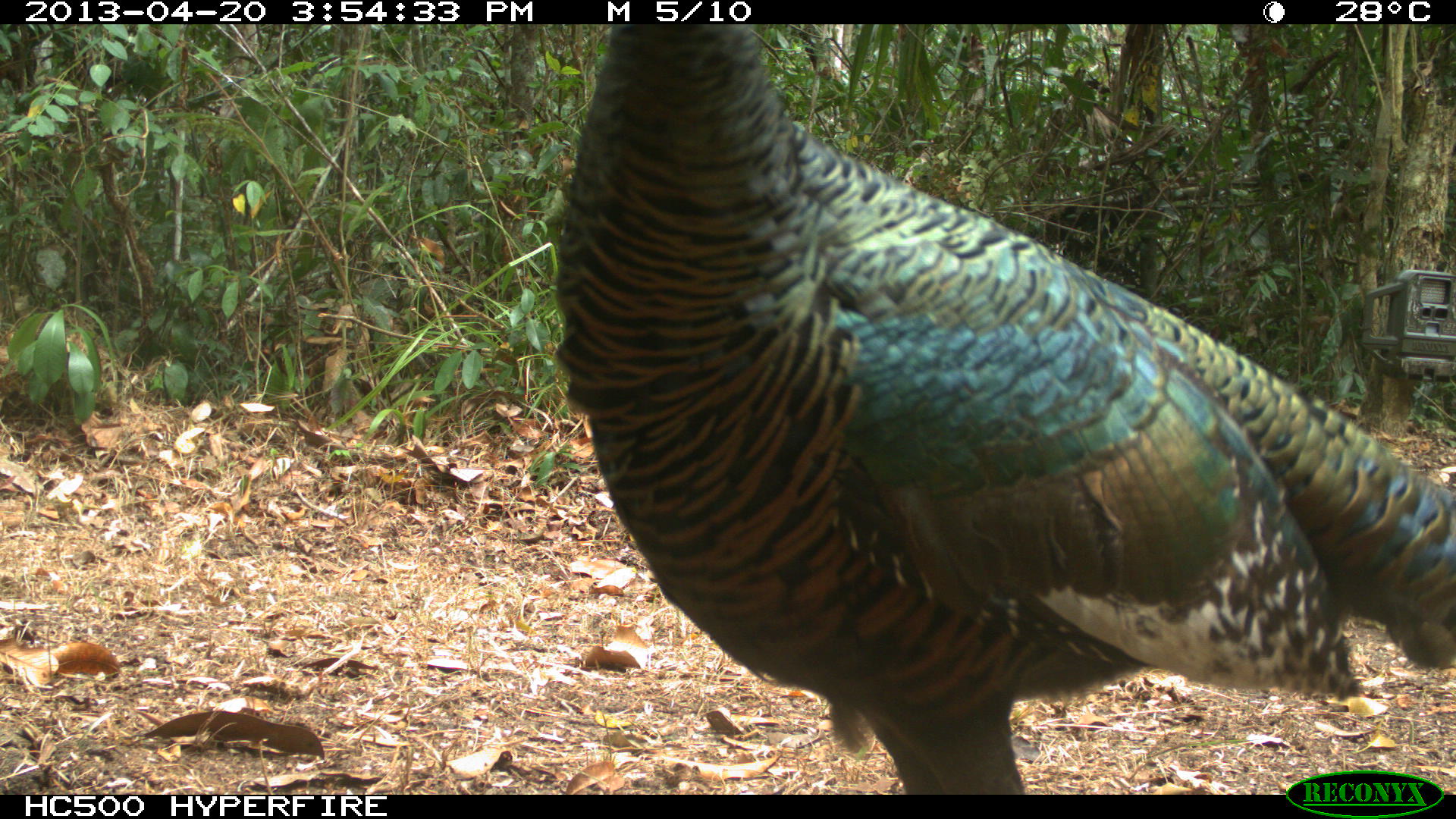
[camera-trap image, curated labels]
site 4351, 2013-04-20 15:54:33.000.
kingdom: Animalia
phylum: Chordata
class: Aves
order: Galliformes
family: Phasianidae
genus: Meleagris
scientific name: Meleagris ocellata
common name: ocellated turkey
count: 3